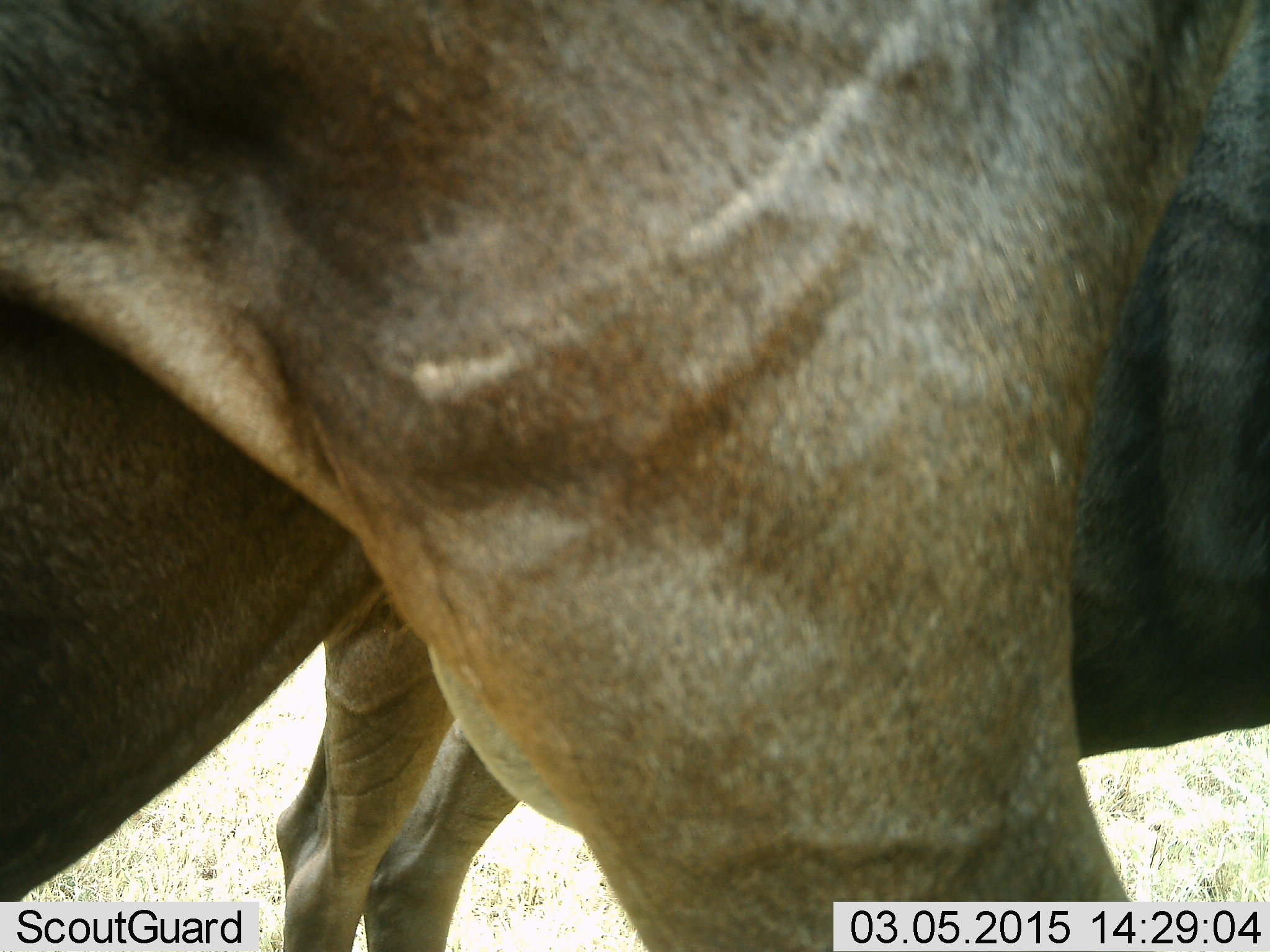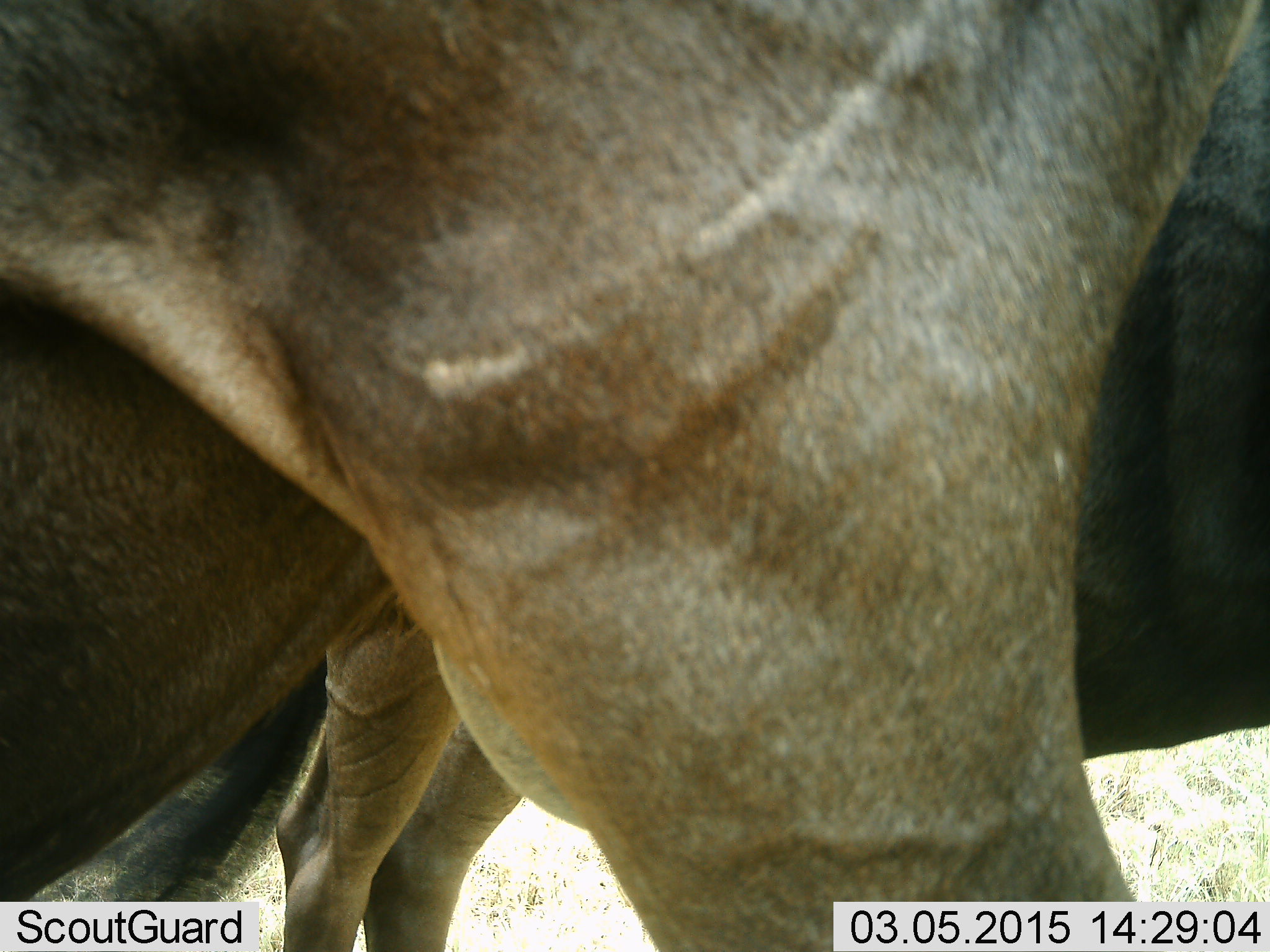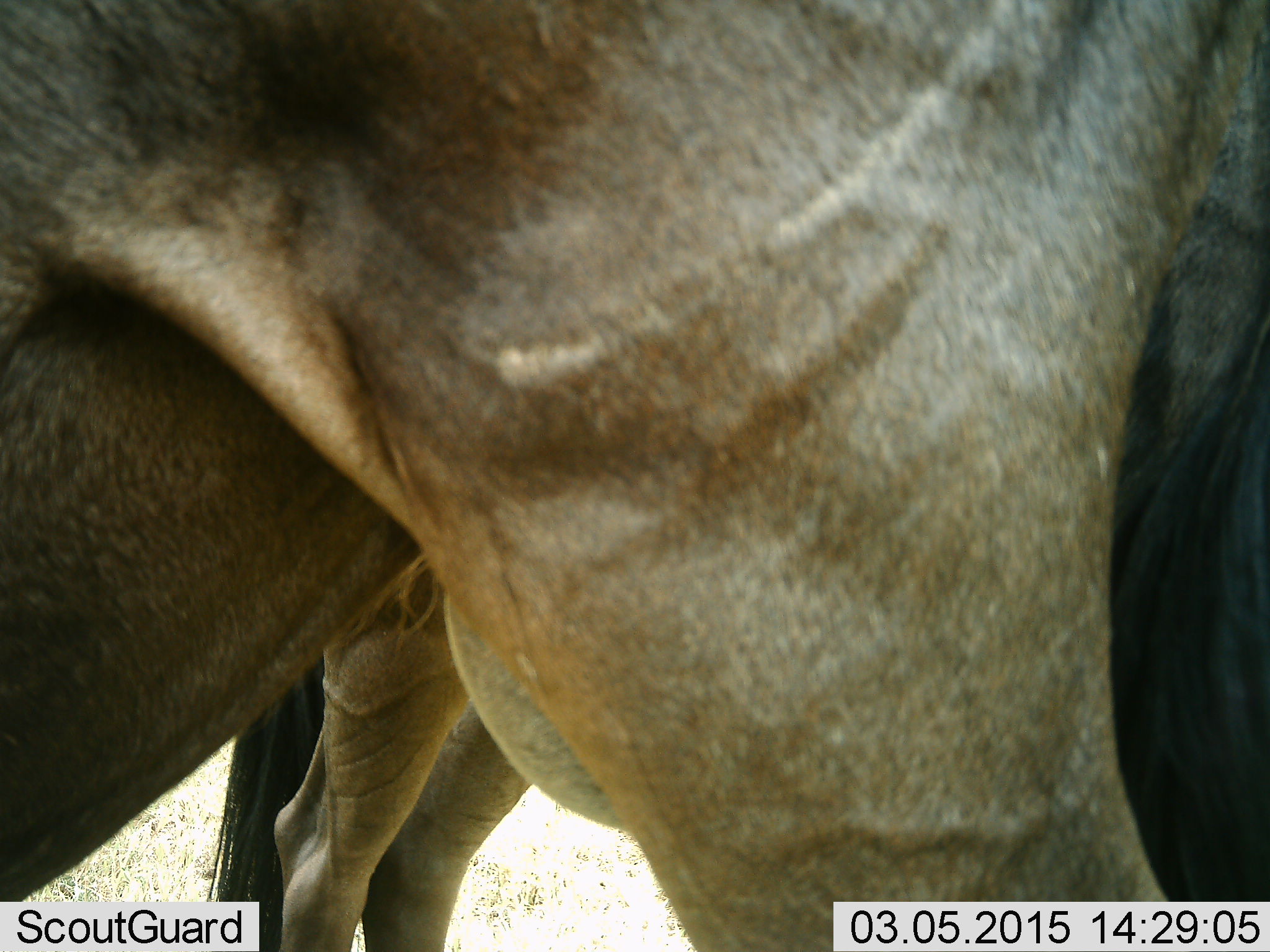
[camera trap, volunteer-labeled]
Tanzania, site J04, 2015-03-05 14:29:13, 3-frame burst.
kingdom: Animalia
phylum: Chordata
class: Mammalia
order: Artiodactyla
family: Bovidae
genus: Connochaetes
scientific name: Connochaetes taurinus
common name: blue wildebeest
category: wildebeest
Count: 2.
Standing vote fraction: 100%.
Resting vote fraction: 0%.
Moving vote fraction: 0%.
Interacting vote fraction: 0%.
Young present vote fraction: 0%.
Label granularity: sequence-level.